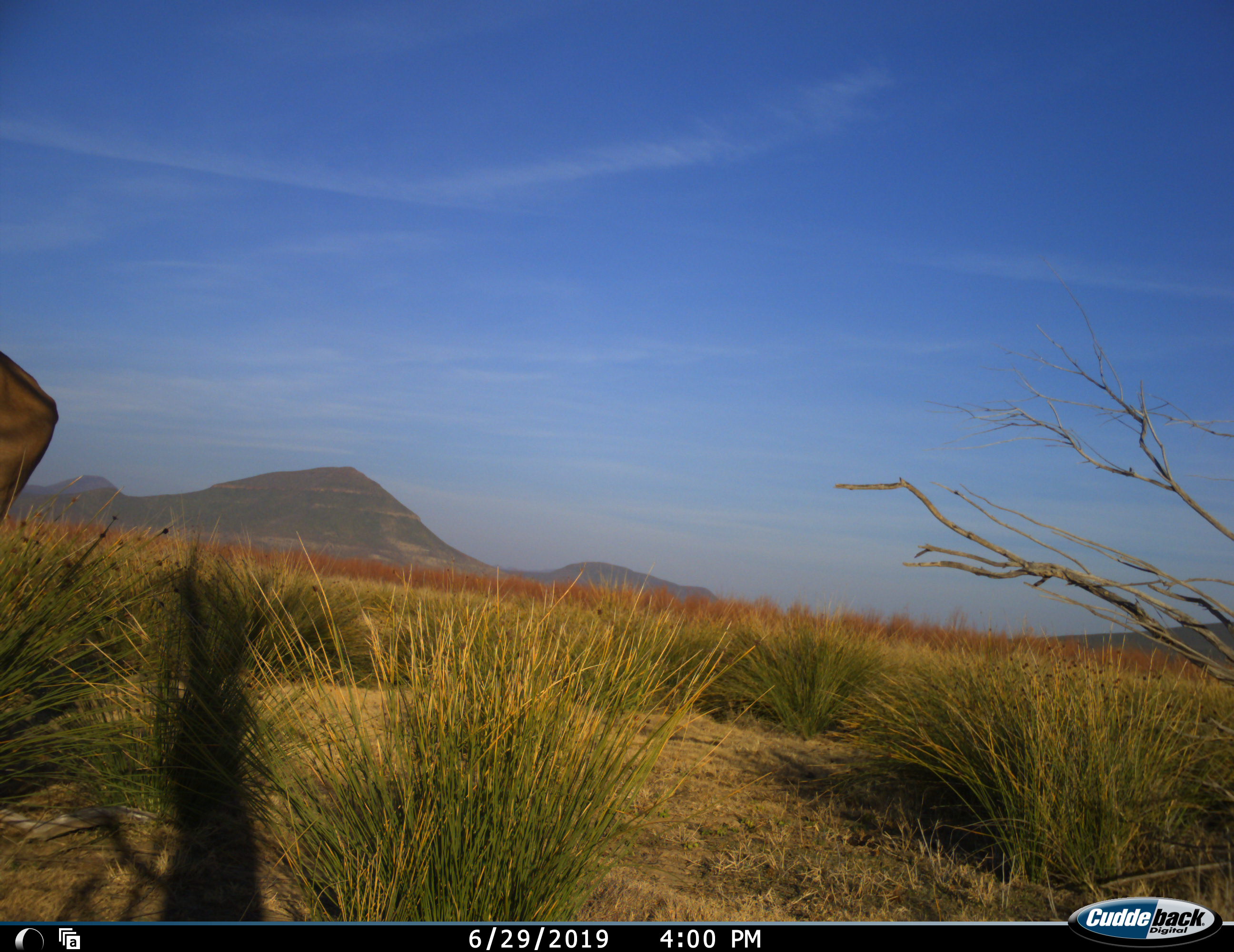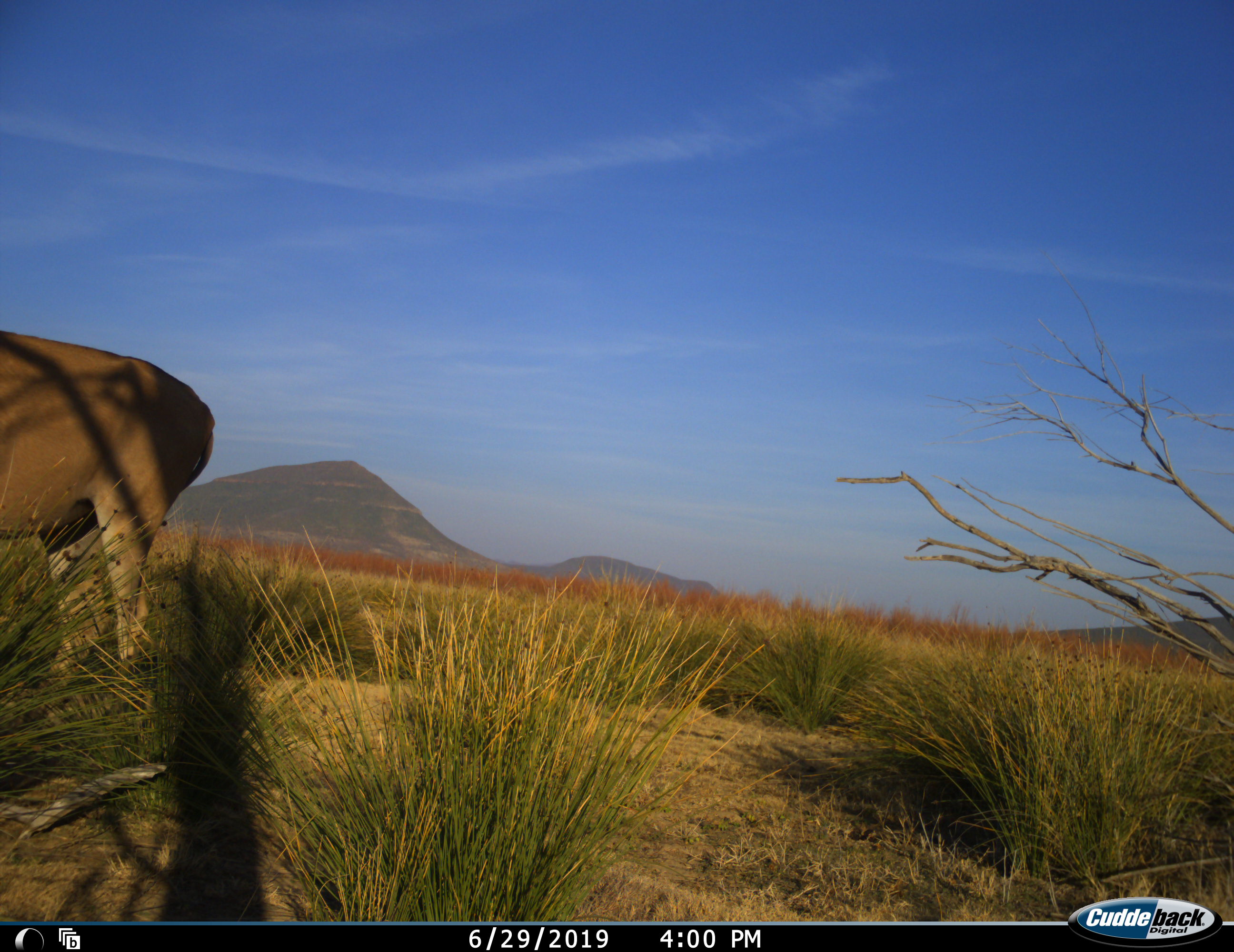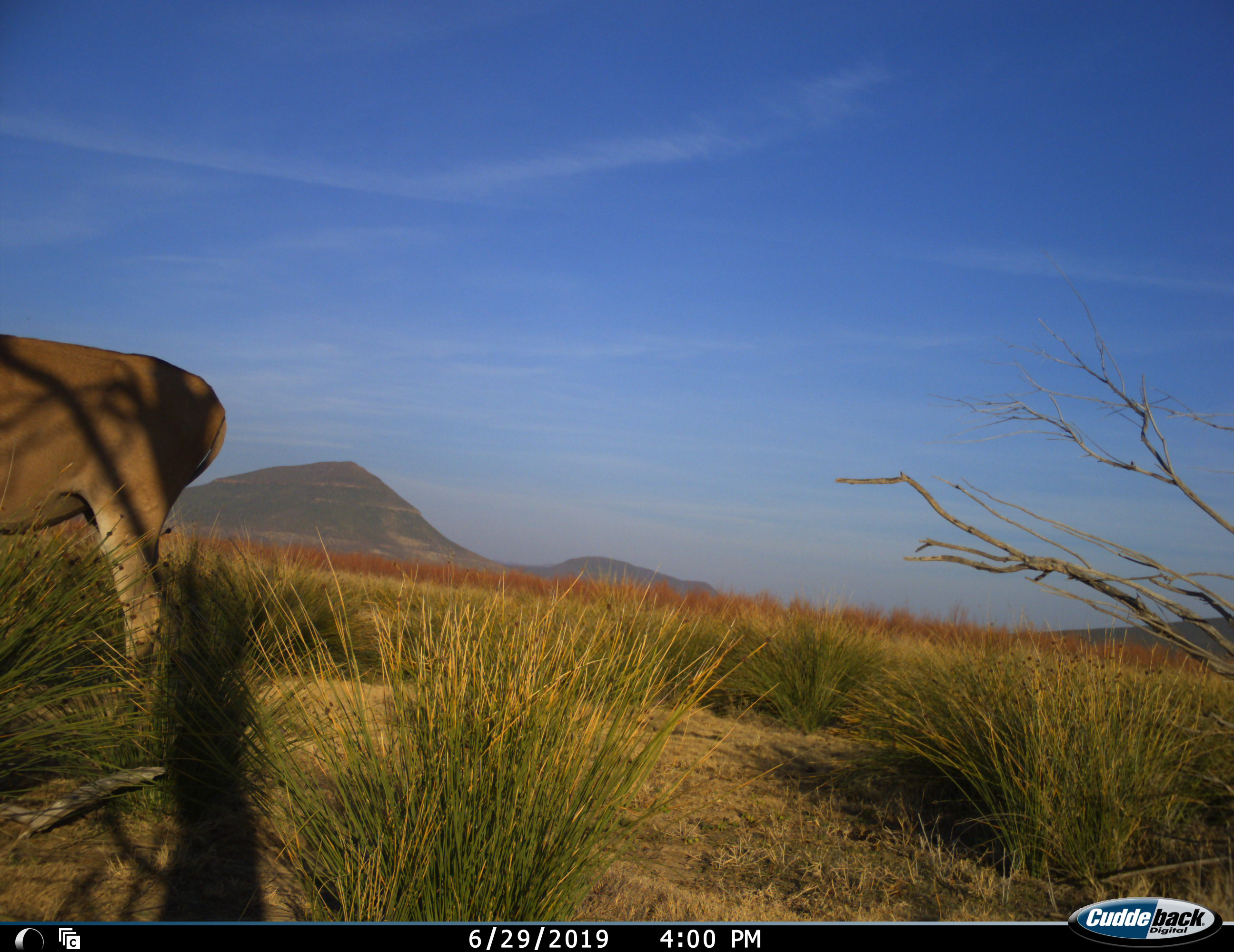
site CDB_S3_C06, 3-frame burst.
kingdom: Animalia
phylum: Chordata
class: Mammalia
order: Artiodactyla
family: Bovidae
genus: Tragelaphus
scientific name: Tragelaphus oryx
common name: eland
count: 1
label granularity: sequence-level